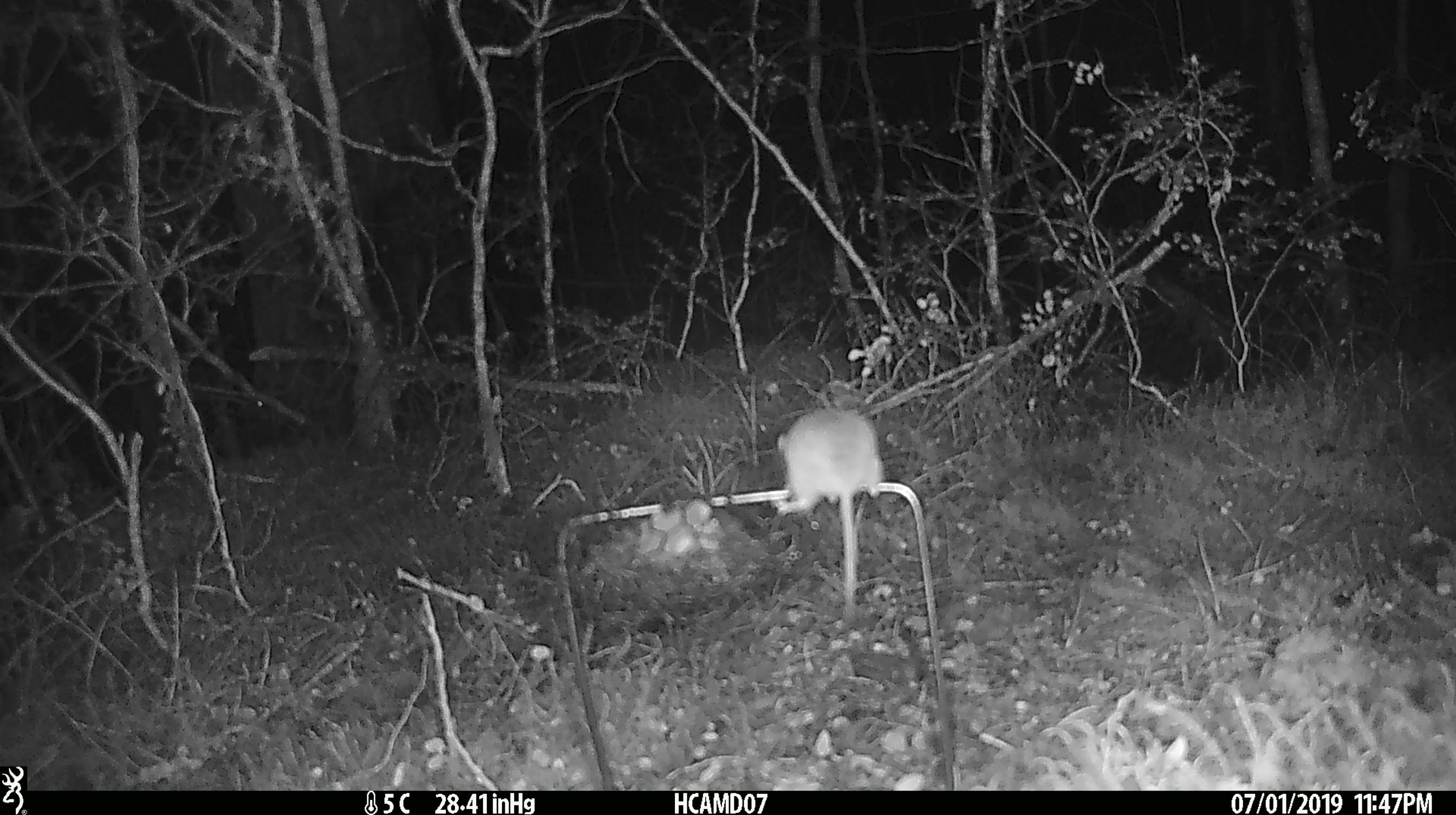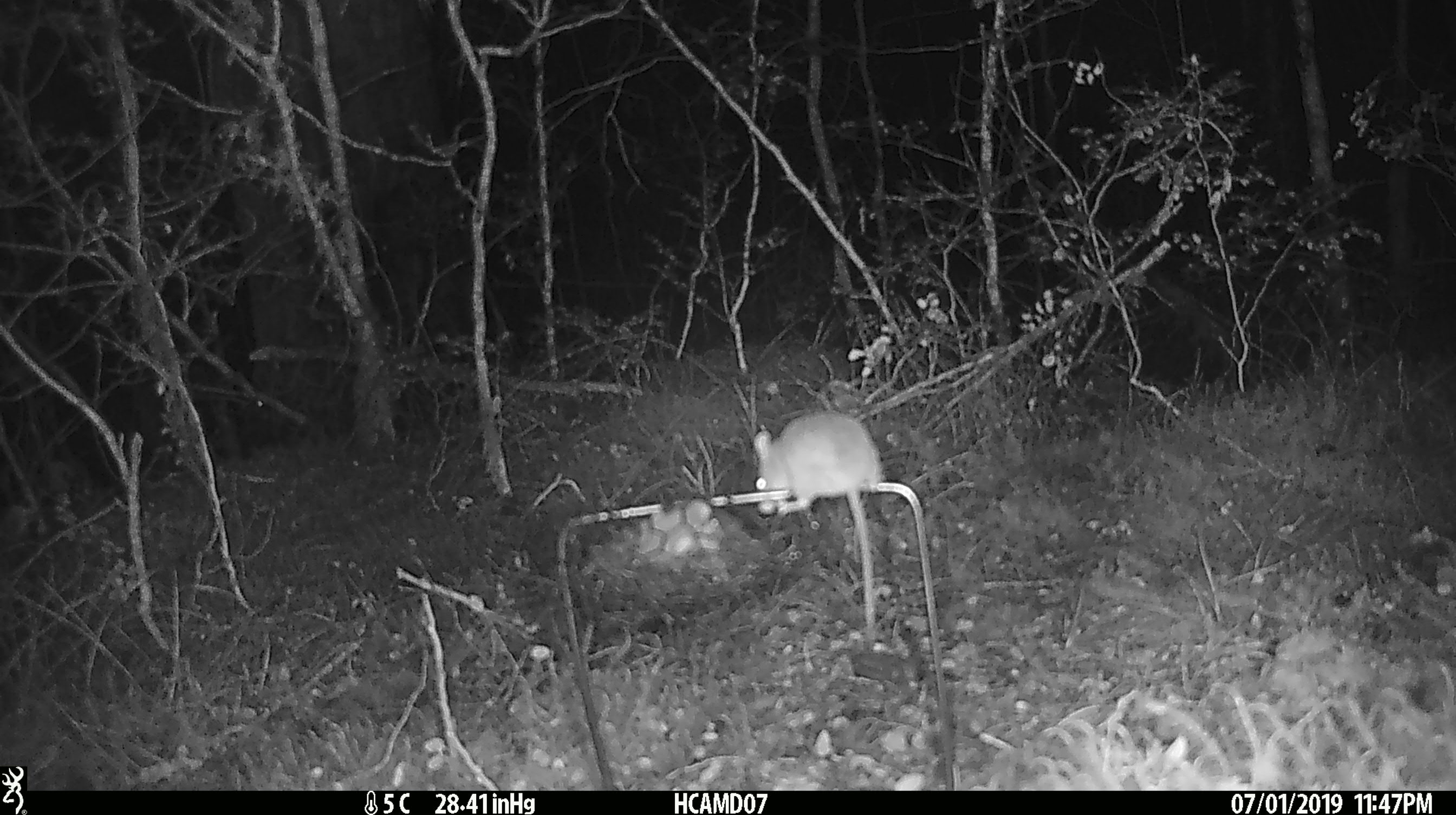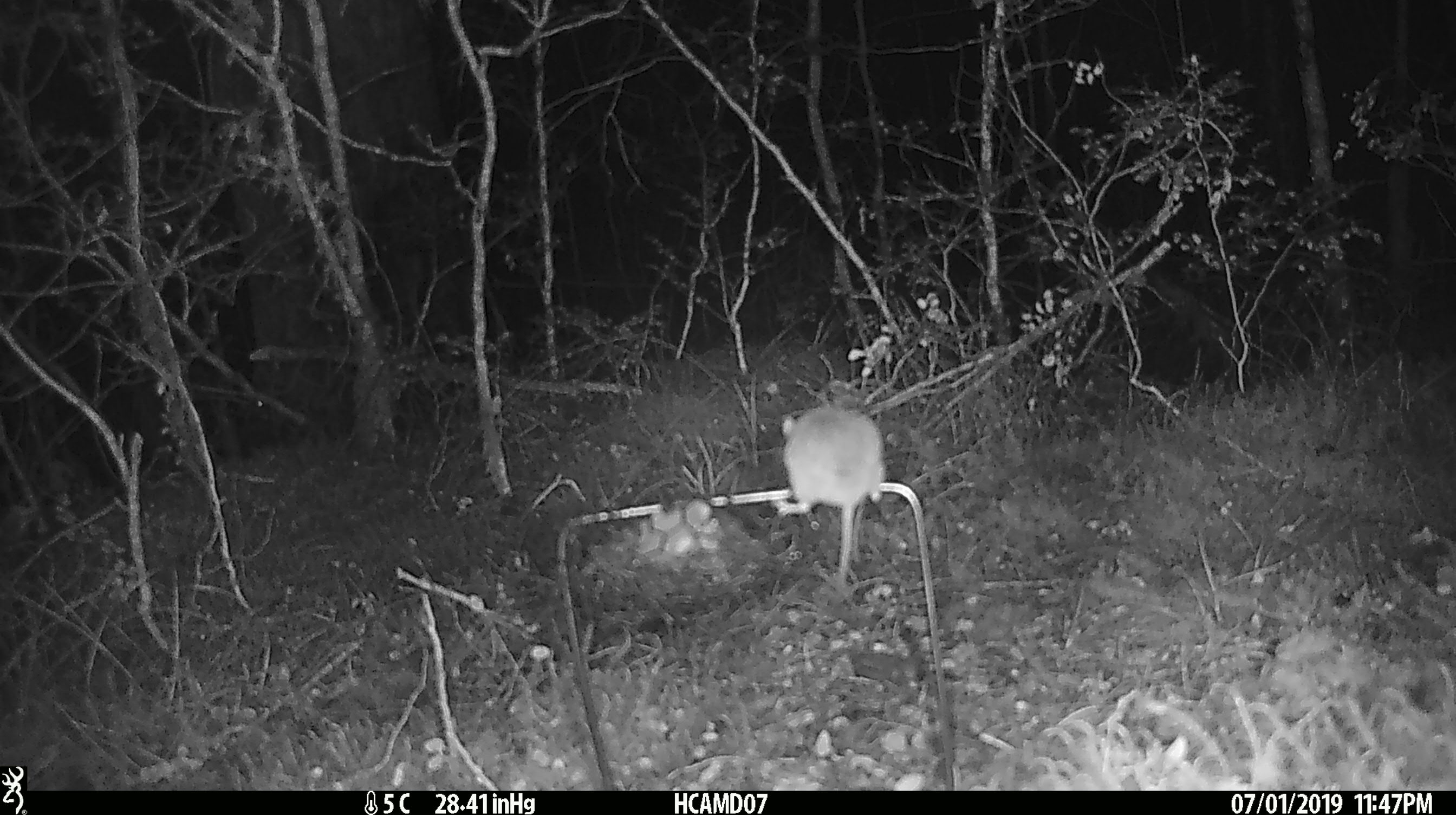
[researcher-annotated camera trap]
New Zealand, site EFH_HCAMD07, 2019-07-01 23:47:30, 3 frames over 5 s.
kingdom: Animalia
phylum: Chordata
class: Mammalia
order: Rodentia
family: Muridae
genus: Mus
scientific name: Mus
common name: mouse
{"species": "mouse (Mus)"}